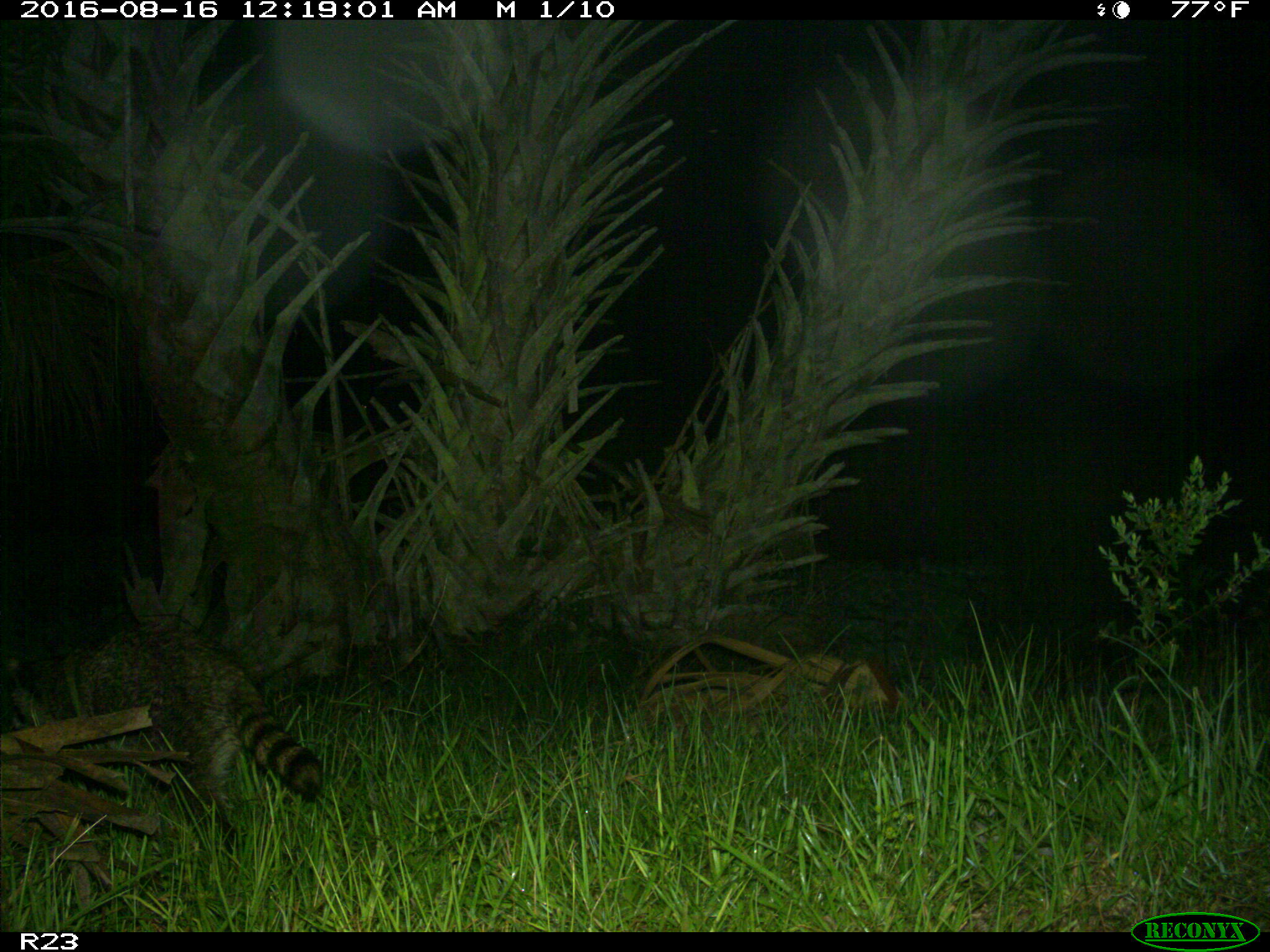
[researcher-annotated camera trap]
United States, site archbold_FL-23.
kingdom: Animalia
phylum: Chordata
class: Mammalia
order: Carnivora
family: Procyonidae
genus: Procyon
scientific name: Procyon lotor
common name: common raccoon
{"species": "Procyon lotor (common raccoon)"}